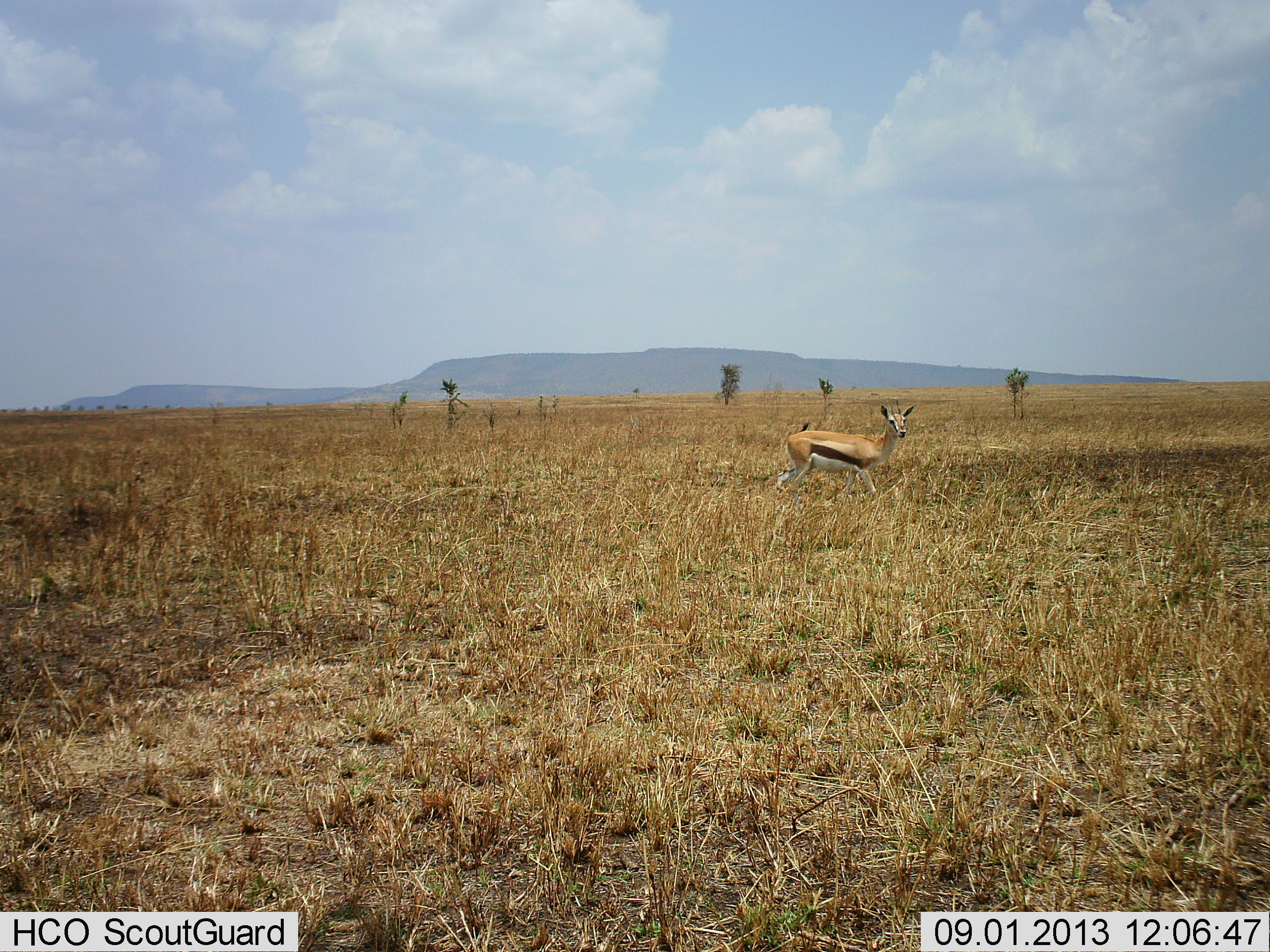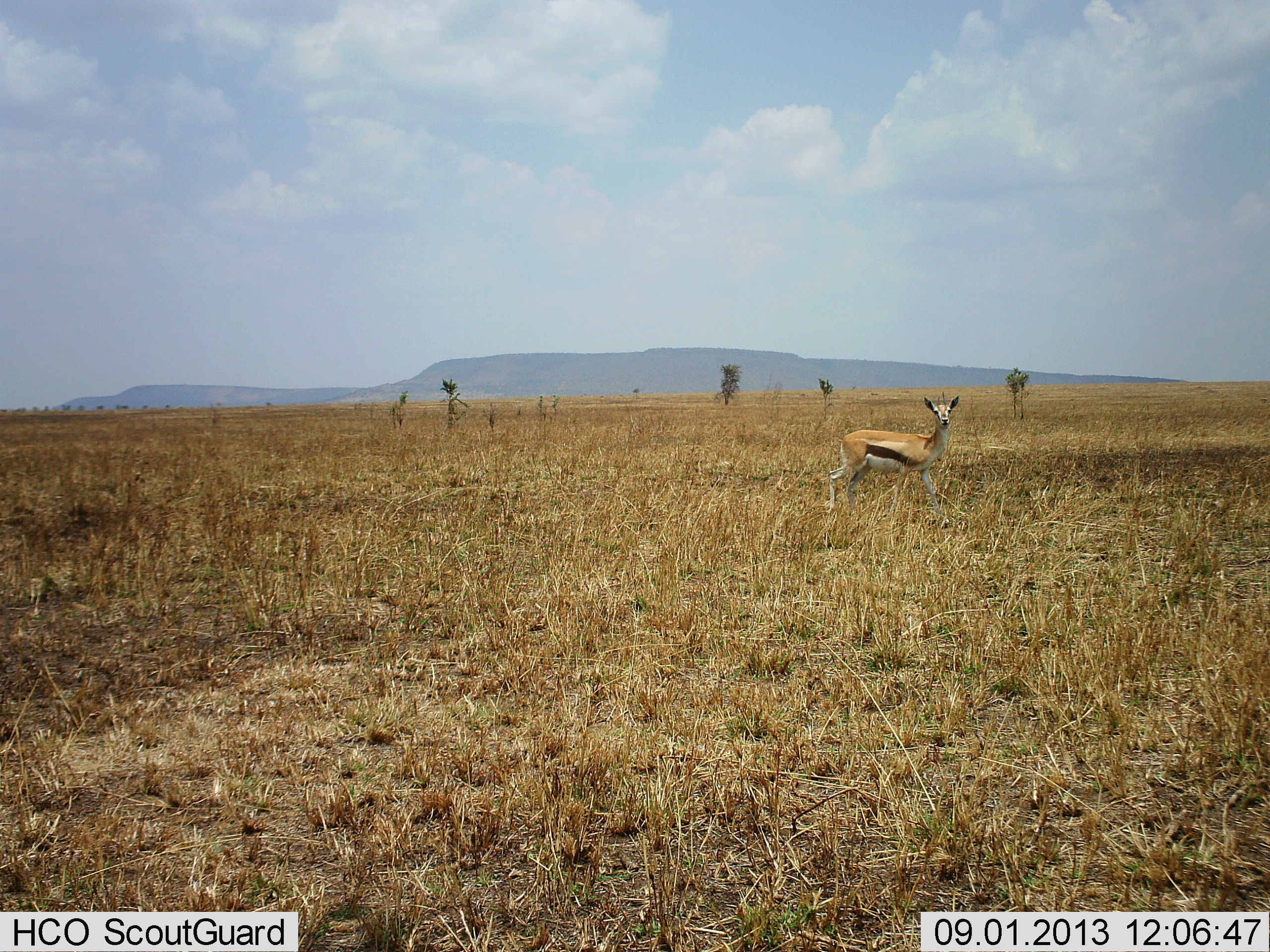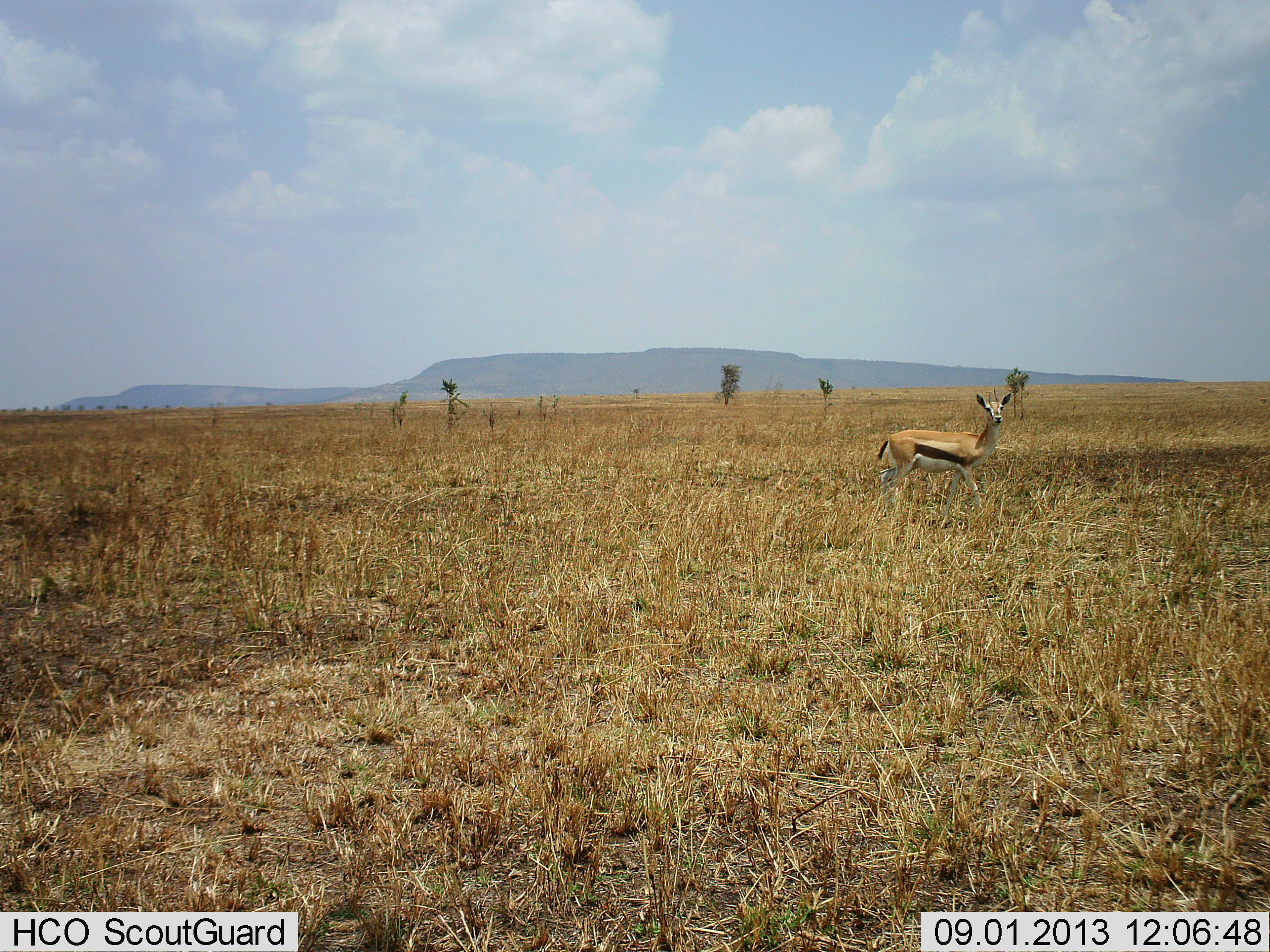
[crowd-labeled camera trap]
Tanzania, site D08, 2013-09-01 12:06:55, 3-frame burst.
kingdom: Animalia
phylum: Chordata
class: Mammalia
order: Artiodactyla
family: Bovidae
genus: Eudorcas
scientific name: Eudorcas thomsonii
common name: thomson's gazelle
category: gazellethomsons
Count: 1.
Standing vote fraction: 27%.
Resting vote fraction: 0%.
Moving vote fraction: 73%.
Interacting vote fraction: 0%.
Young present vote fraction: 0%.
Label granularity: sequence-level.